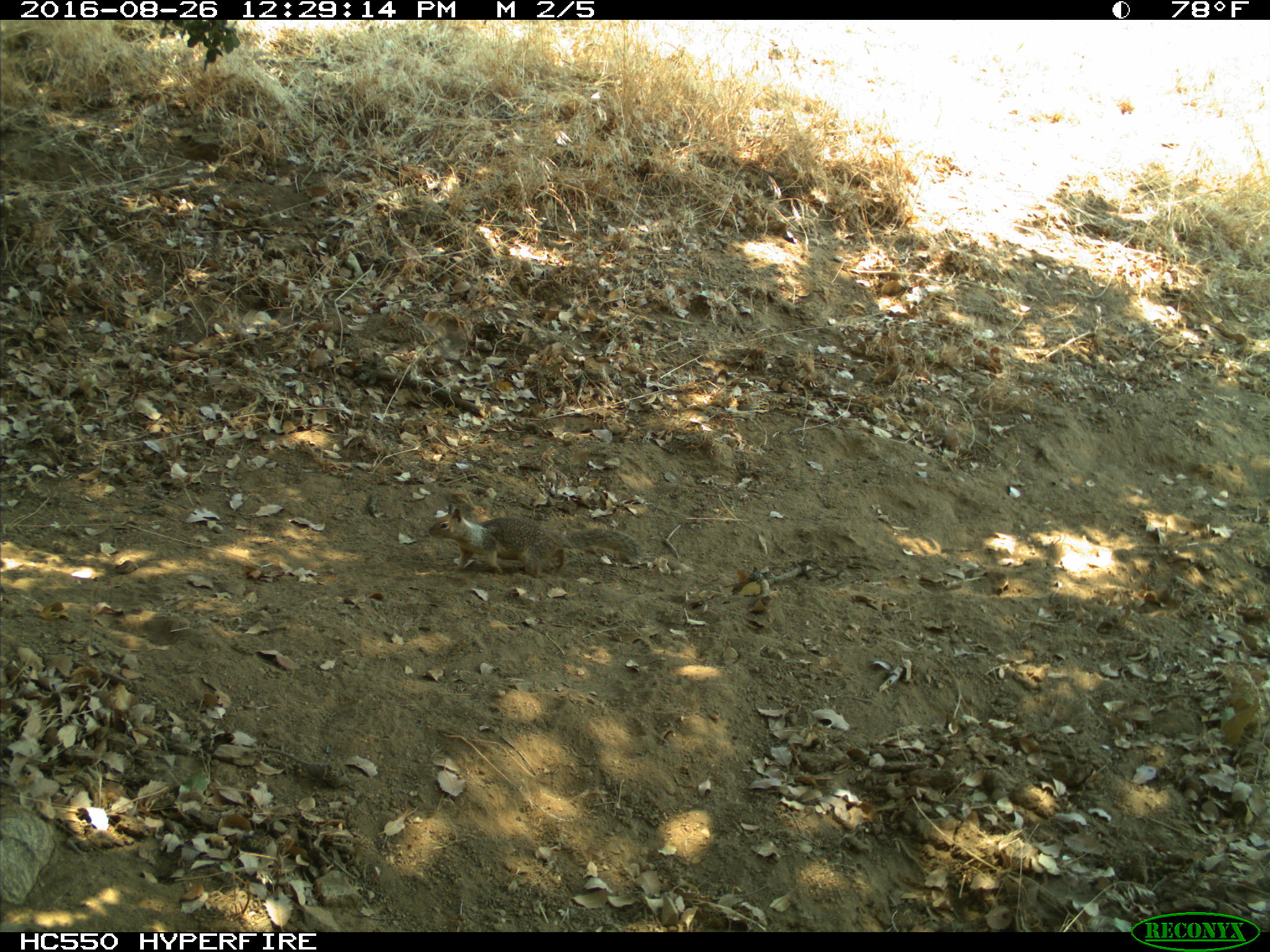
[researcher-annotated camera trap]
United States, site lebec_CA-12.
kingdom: Animalia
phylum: Chordata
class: Mammalia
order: Rodentia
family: Sciuridae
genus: Otospermophilus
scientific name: Otospermophilus beecheyi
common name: california ground squirrel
Otospermophilus beecheyi (california ground squirrel).